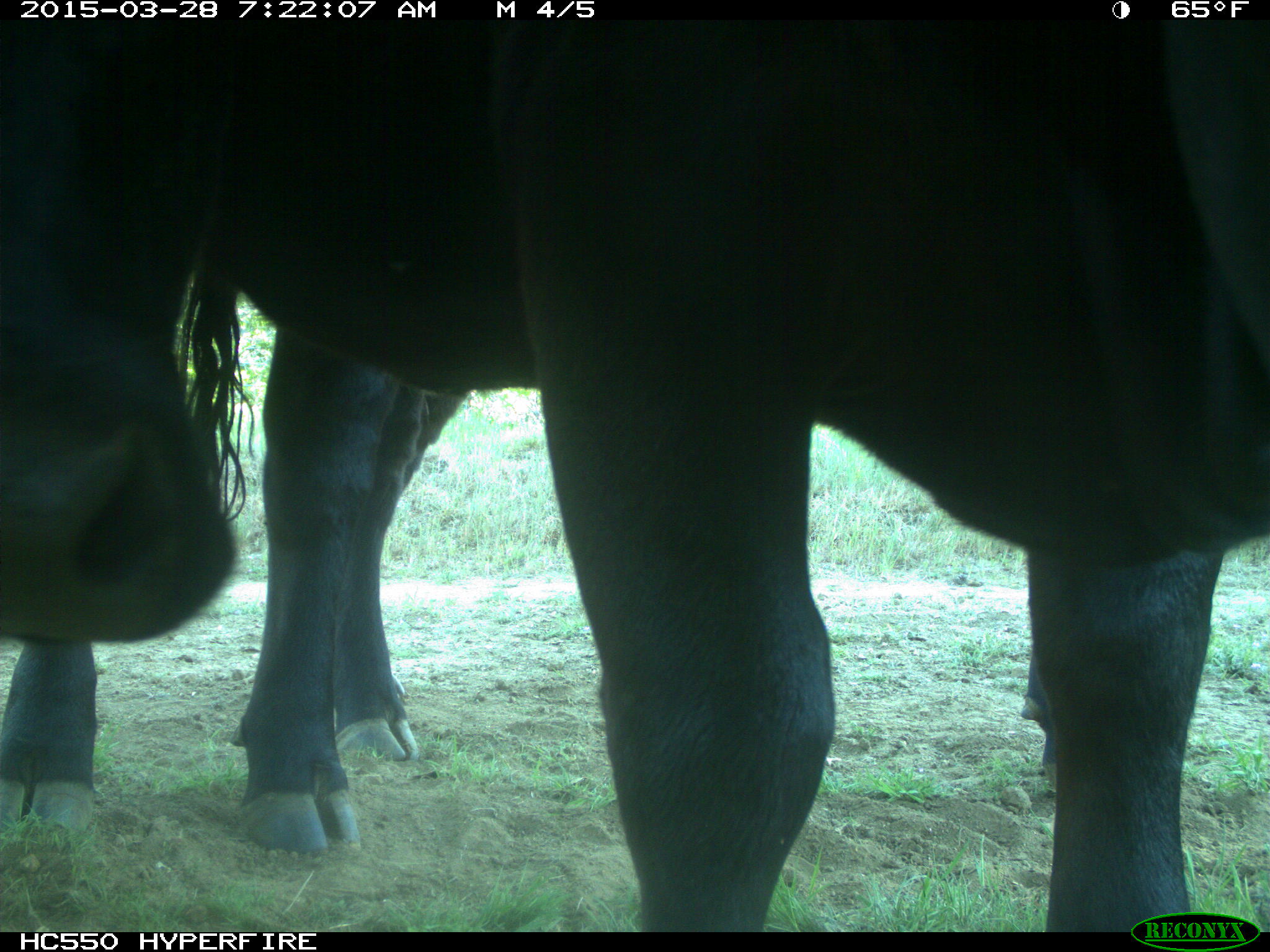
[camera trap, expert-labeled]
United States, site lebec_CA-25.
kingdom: Animalia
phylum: Chordata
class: Mammalia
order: Artiodactyla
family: Bovidae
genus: Bos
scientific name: Bos taurus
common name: domestic cow